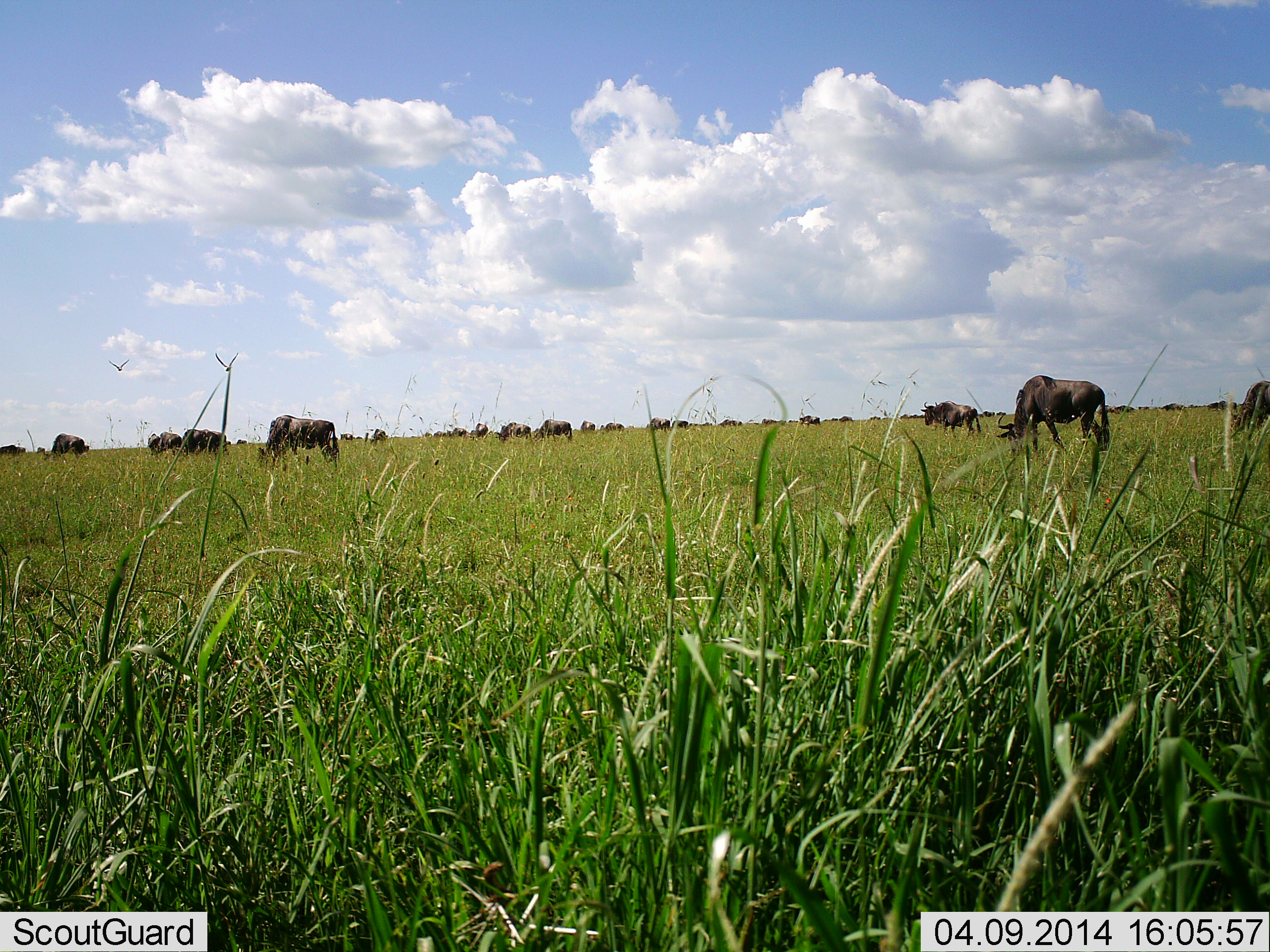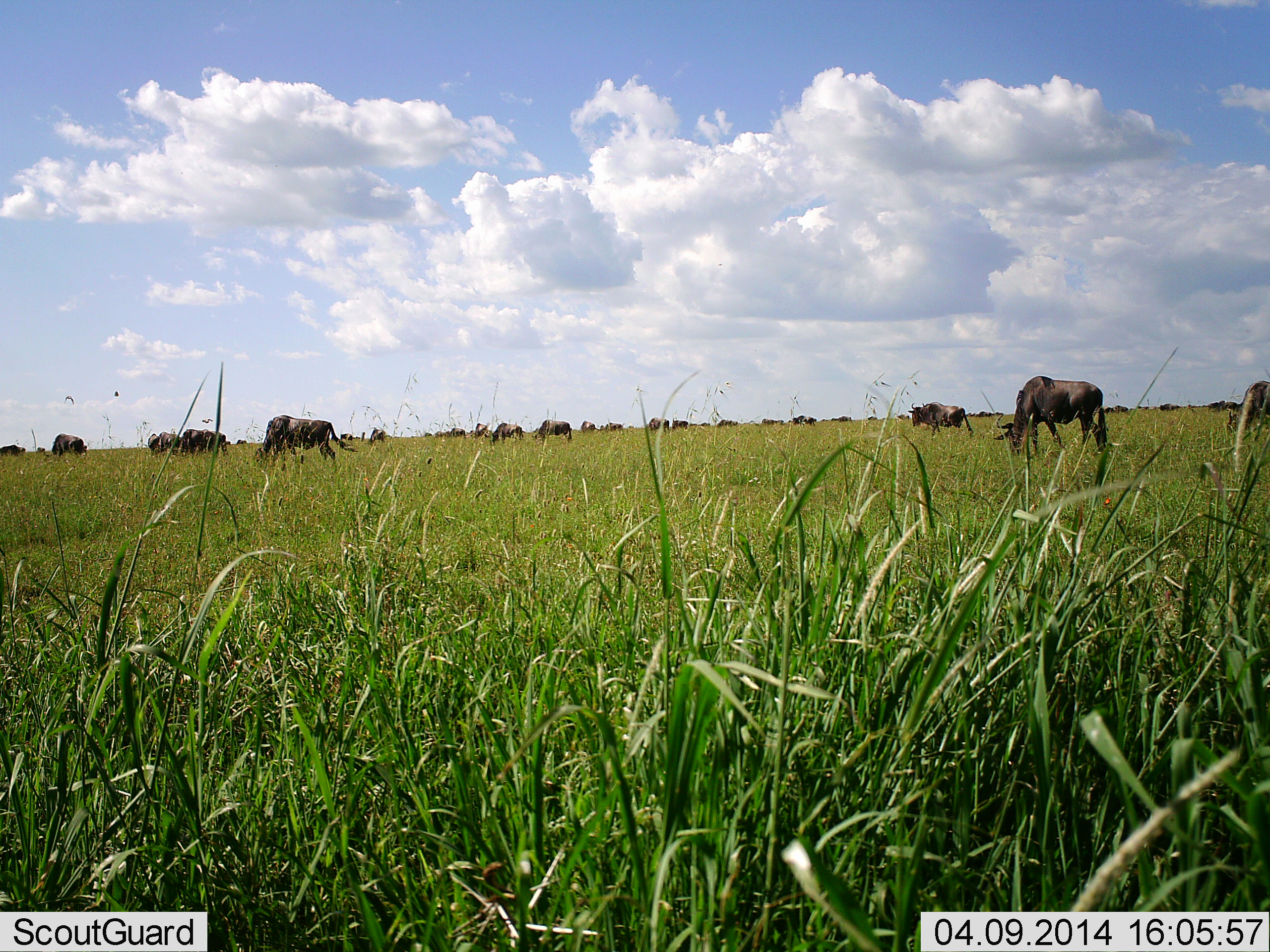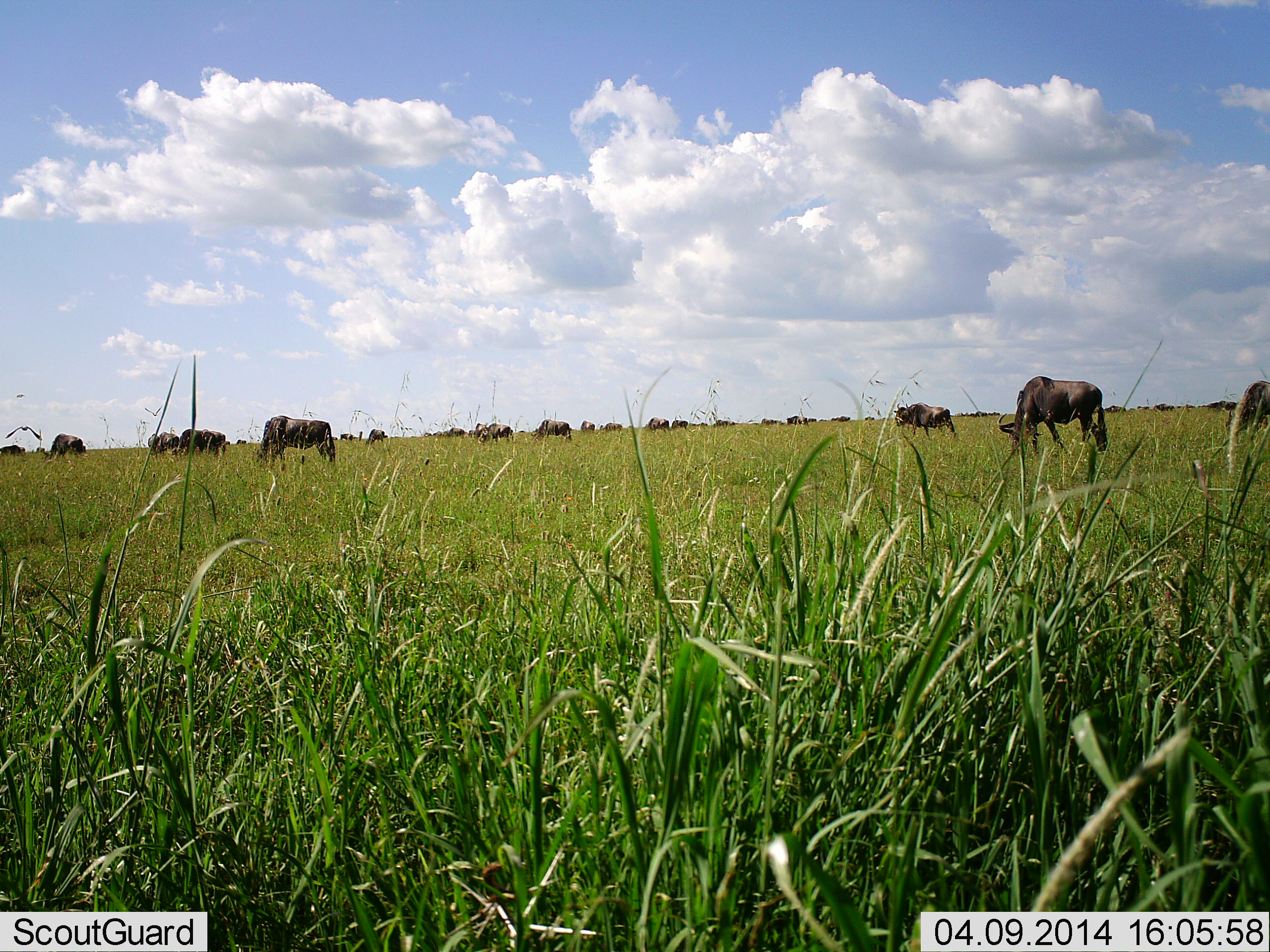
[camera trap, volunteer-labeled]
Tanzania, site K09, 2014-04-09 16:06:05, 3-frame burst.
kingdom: Animalia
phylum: Chordata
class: Mammalia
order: Artiodactyla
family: Bovidae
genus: Connochaetes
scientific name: Connochaetes taurinus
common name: blue wildebeest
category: wildebeest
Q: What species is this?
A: Wildebeest (blue wildebeest) (Connochaetes taurinus).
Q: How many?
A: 11-50.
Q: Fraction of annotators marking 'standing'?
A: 17%.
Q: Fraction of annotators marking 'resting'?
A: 8%.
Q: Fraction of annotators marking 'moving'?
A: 42%.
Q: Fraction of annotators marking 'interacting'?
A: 0%.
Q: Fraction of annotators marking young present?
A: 0%.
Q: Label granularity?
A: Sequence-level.